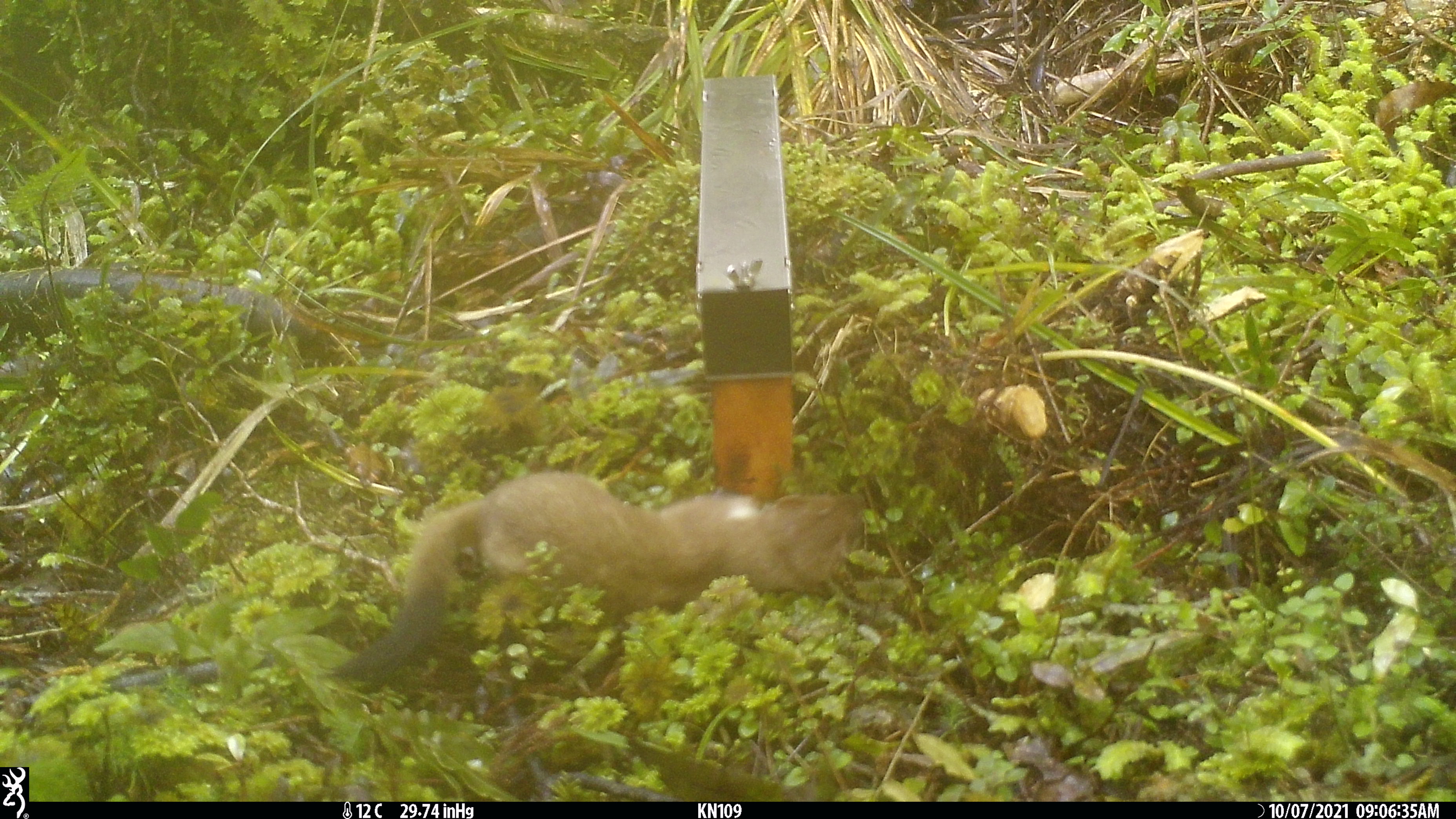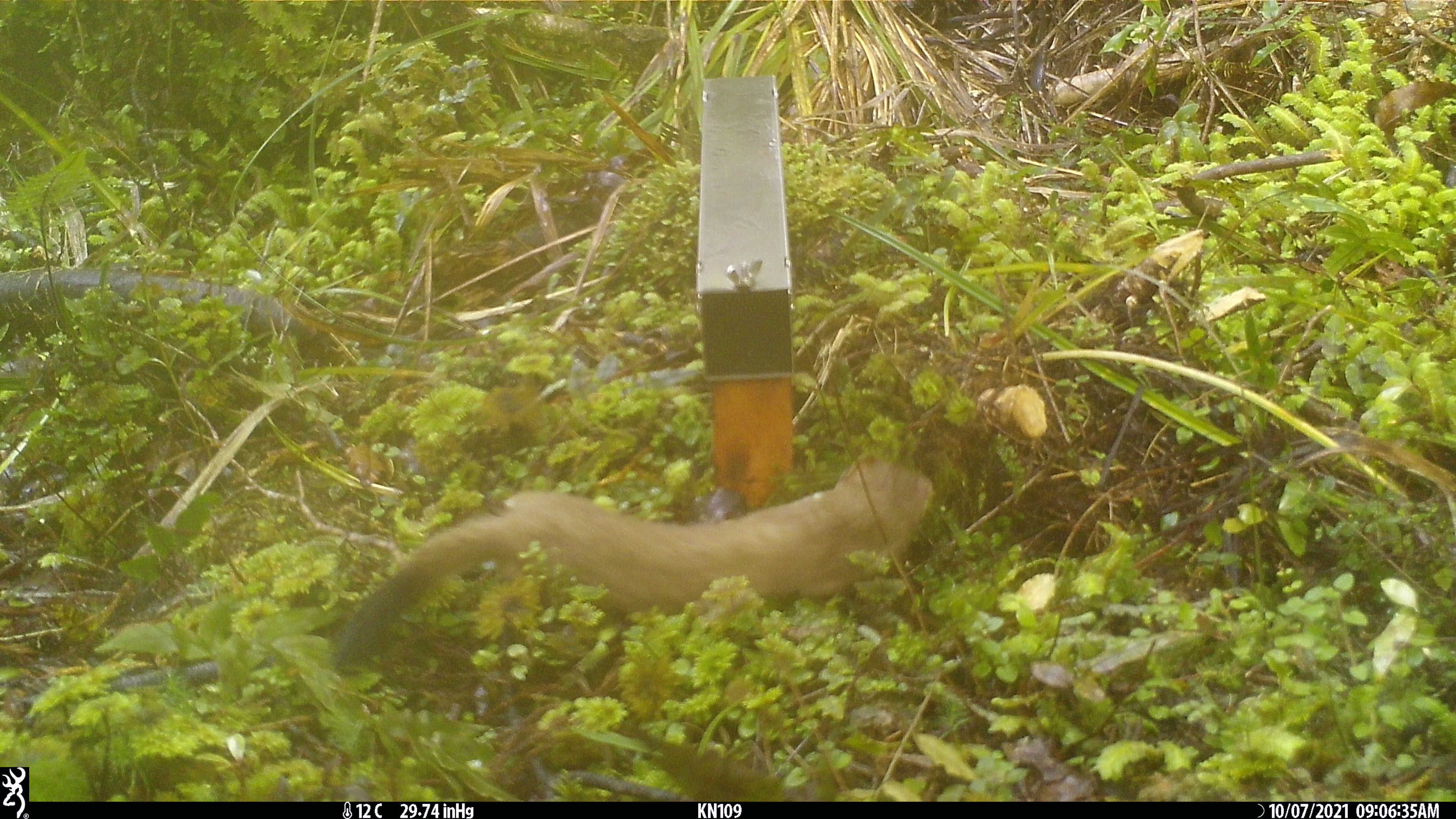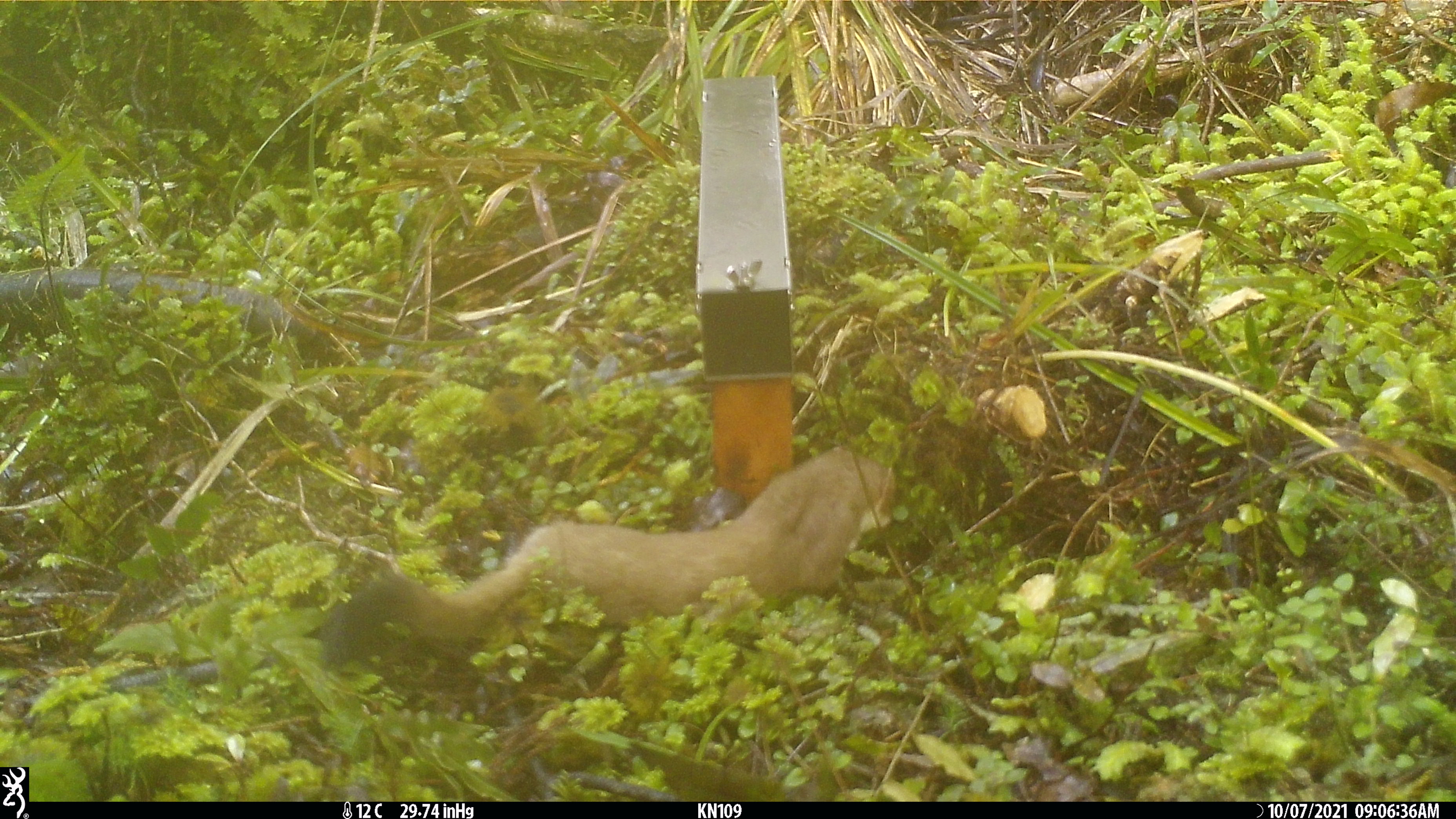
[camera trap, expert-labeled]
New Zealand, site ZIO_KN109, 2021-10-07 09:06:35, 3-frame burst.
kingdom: Animalia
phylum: Chordata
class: Mammalia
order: Carnivora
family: Mustelidae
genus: Mustela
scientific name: Mustela erminea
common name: stoat